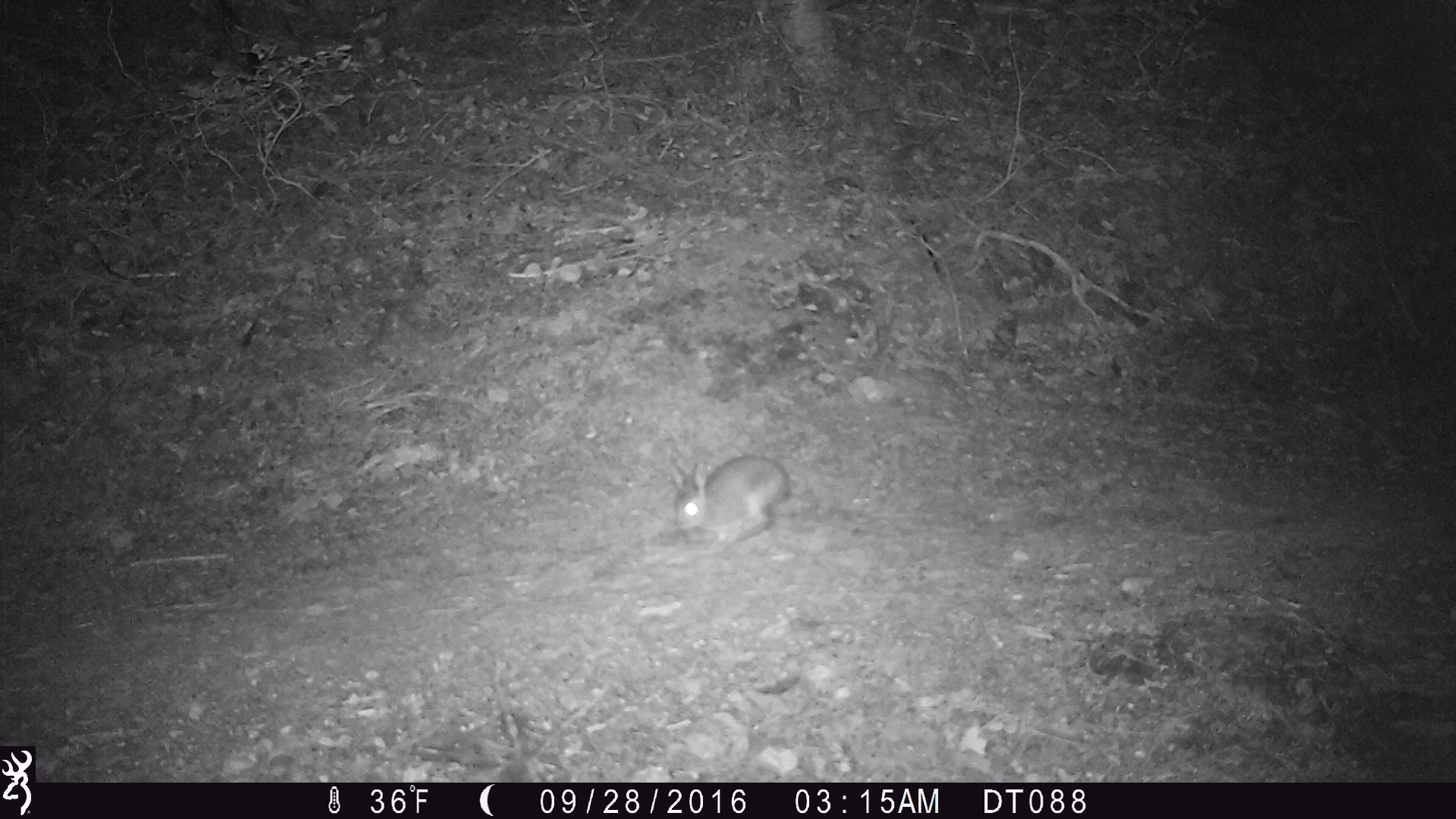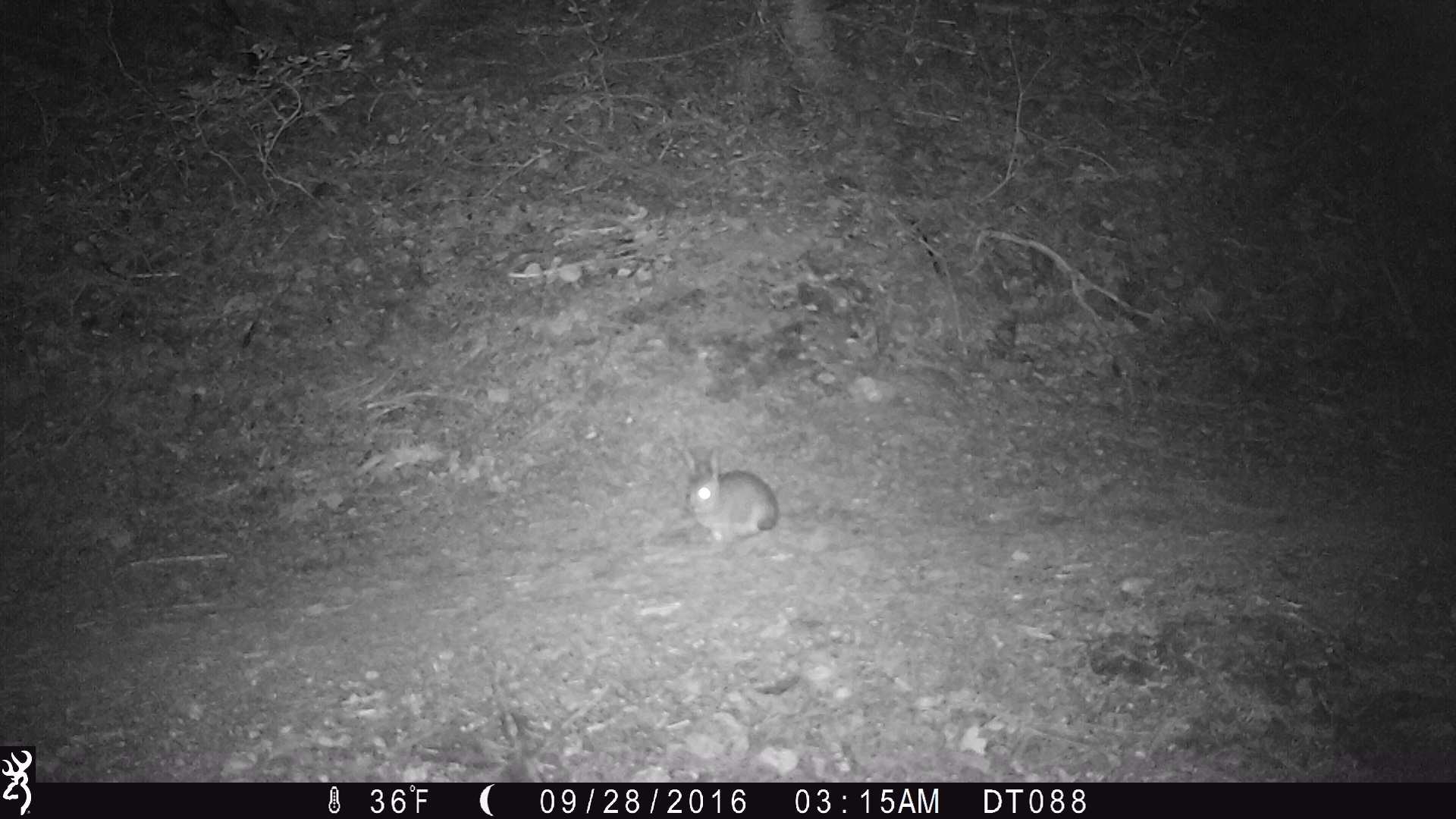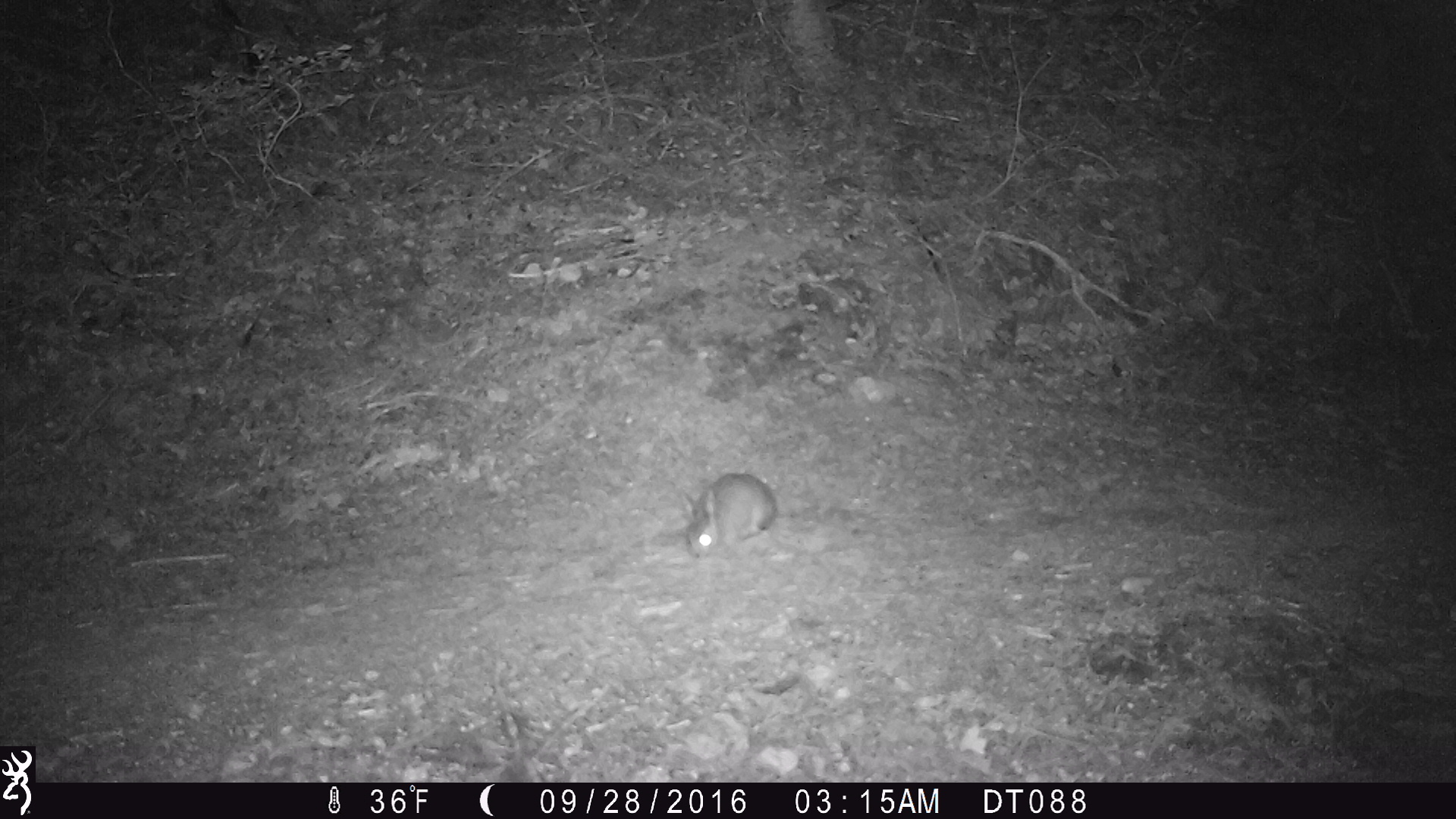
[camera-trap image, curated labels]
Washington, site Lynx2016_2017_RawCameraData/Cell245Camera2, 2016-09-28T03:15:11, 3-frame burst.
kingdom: Animalia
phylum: Chordata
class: Mammalia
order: Lagomorpha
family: Leporidae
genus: Lepus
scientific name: Lepus americanus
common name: snowshoe hare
Lepus americanus (snowshoe hare). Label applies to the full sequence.